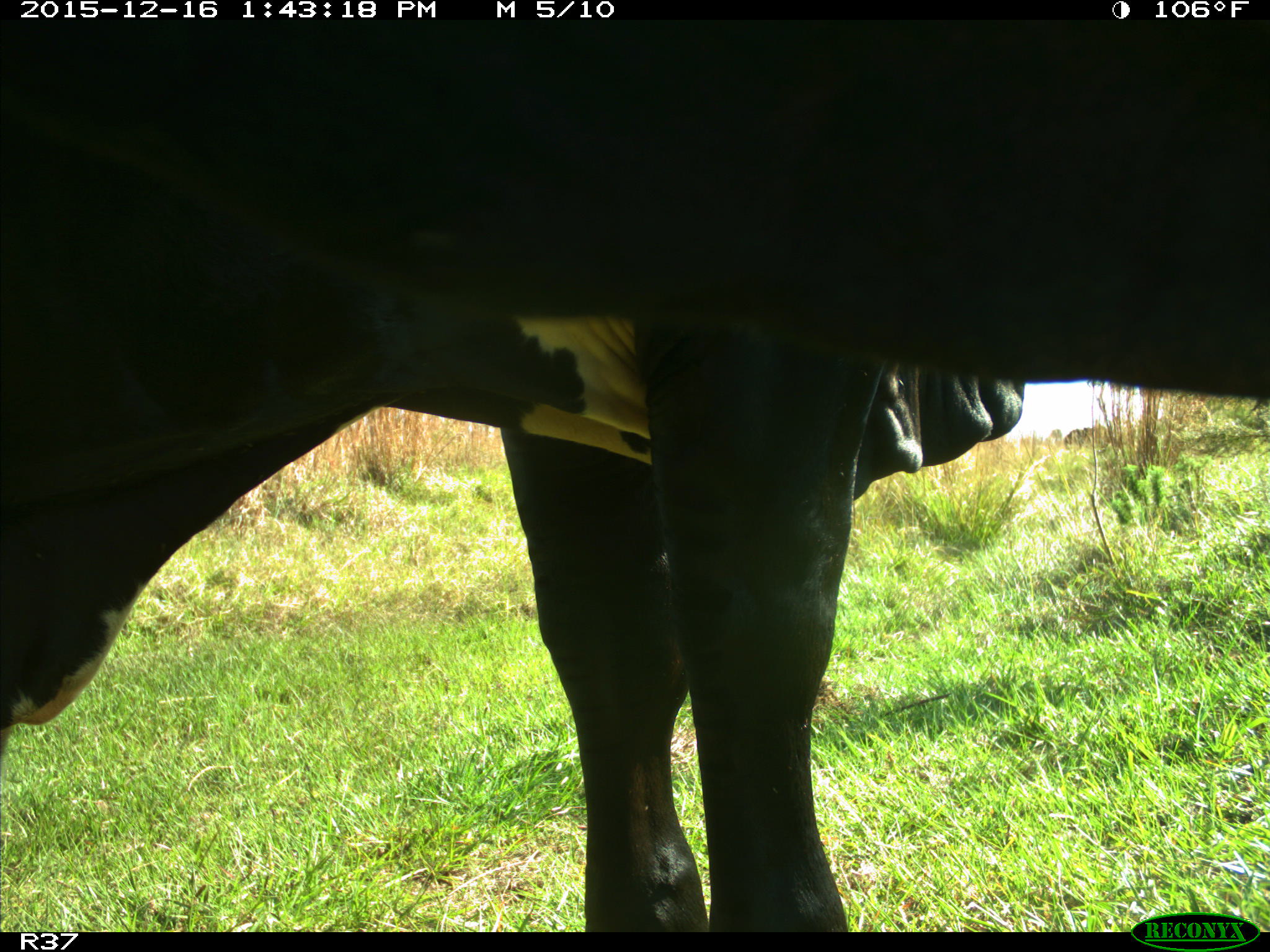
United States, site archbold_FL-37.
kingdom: Animalia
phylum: Chordata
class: Mammalia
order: Artiodactyla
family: Bovidae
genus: Bos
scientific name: Bos taurus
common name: domestic cow